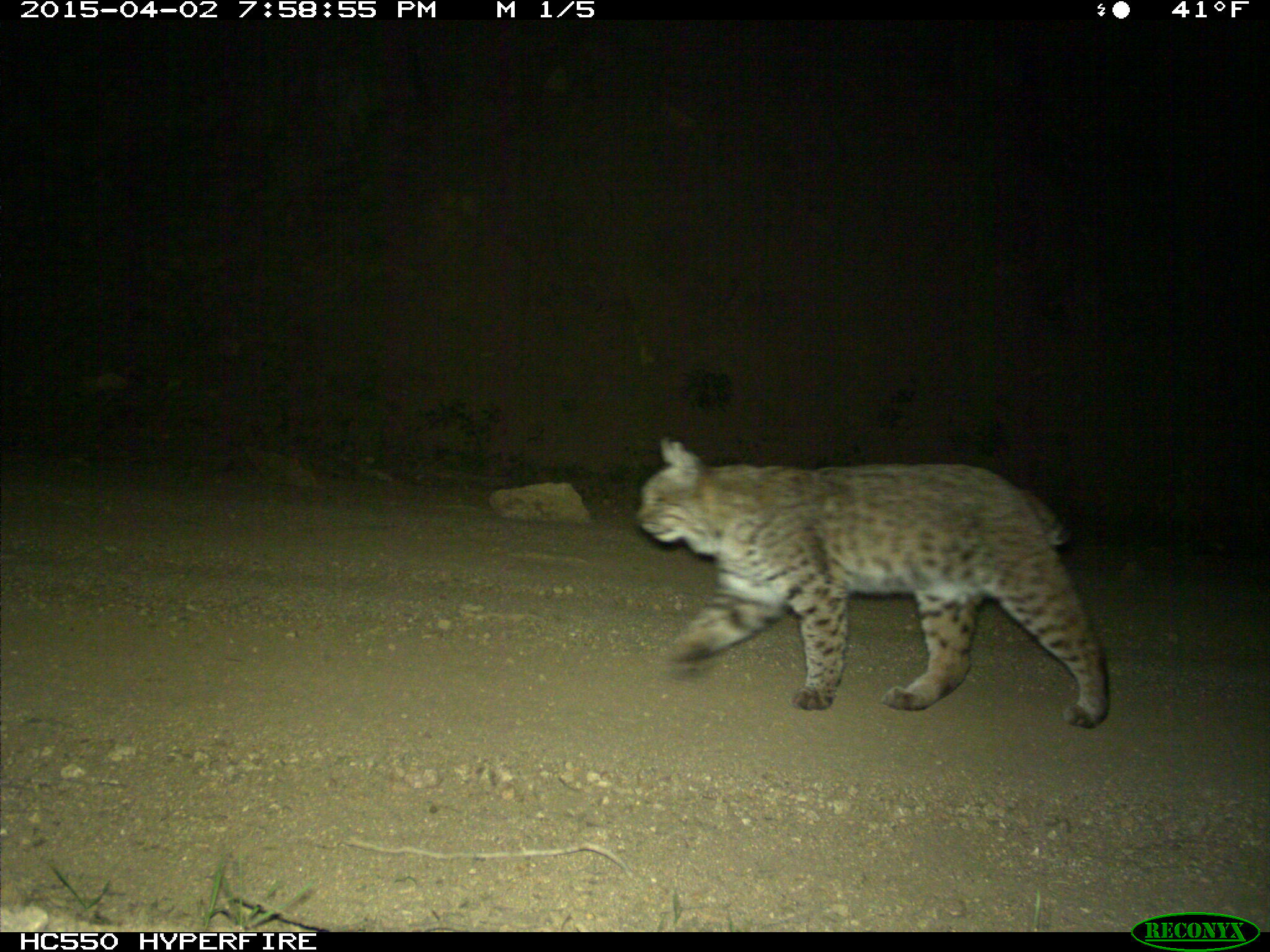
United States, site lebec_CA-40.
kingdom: Animalia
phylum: Chordata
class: Mammalia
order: Carnivora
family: Felidae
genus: Lynx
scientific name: Lynx rufus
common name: bobcat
Lynx rufus (bobcat).